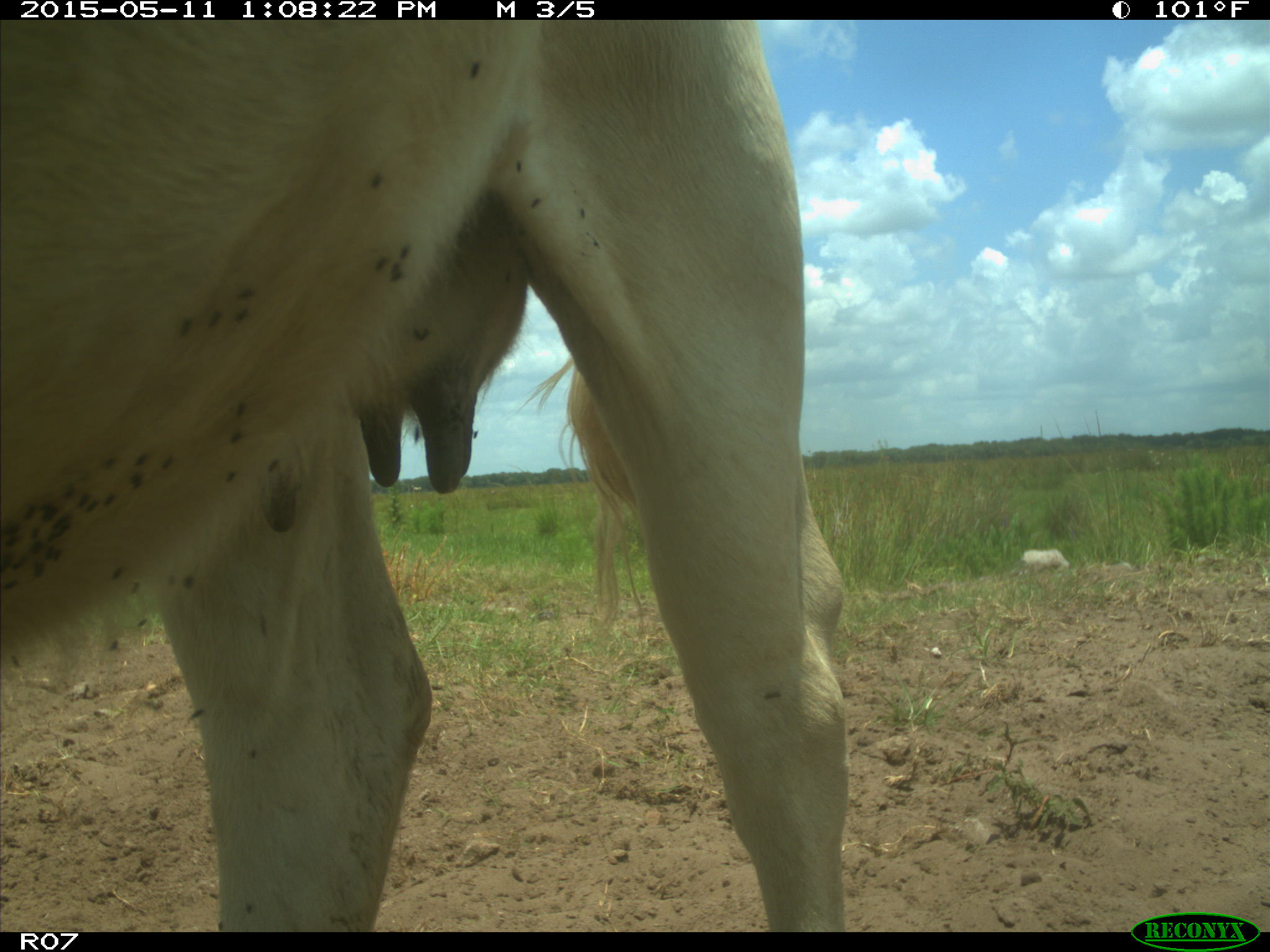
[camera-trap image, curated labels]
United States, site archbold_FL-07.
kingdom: Animalia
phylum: Chordata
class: Mammalia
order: Artiodactyla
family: Bovidae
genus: Bos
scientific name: Bos taurus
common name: domestic cow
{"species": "Bos taurus (domestic cow)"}